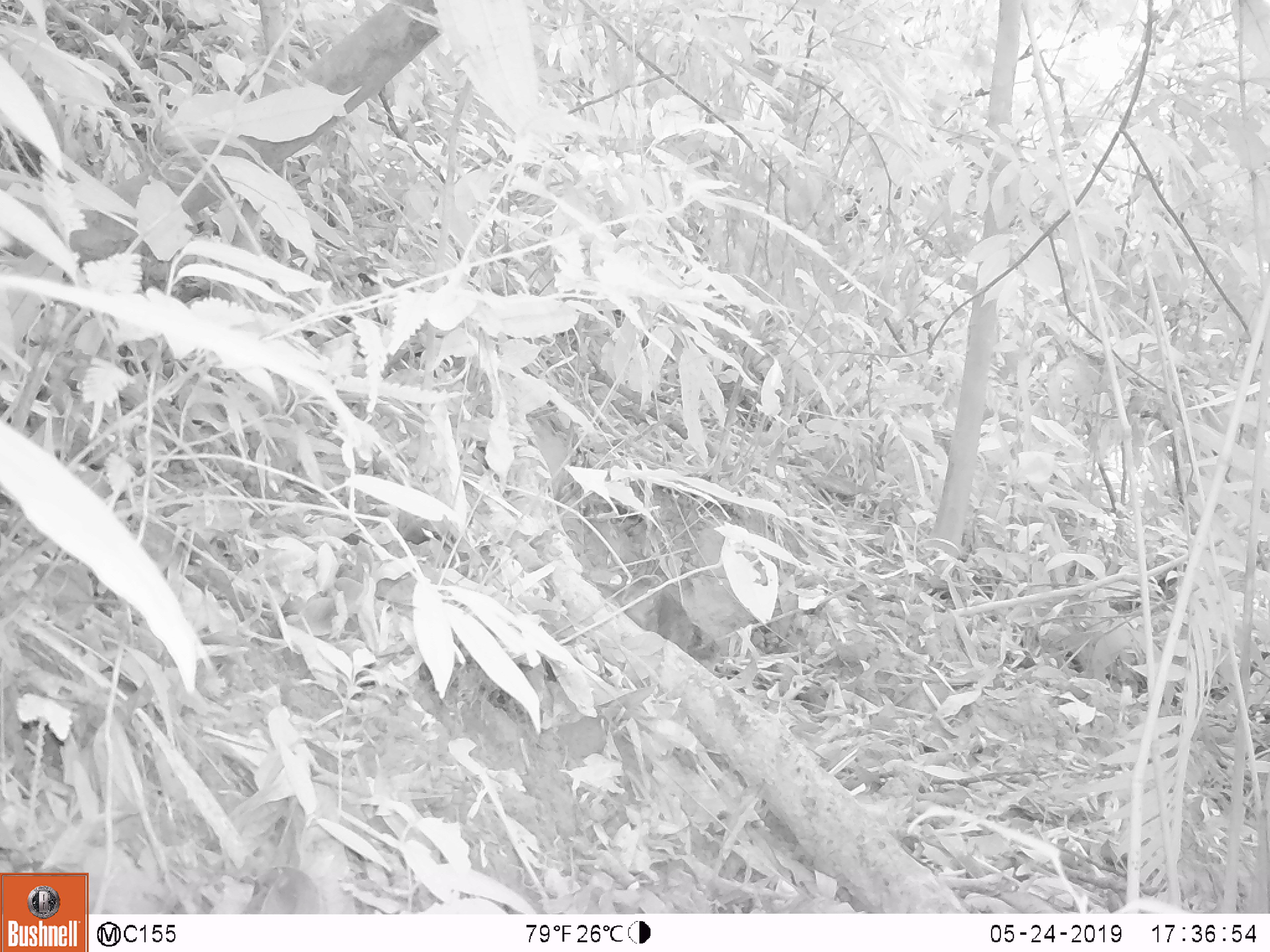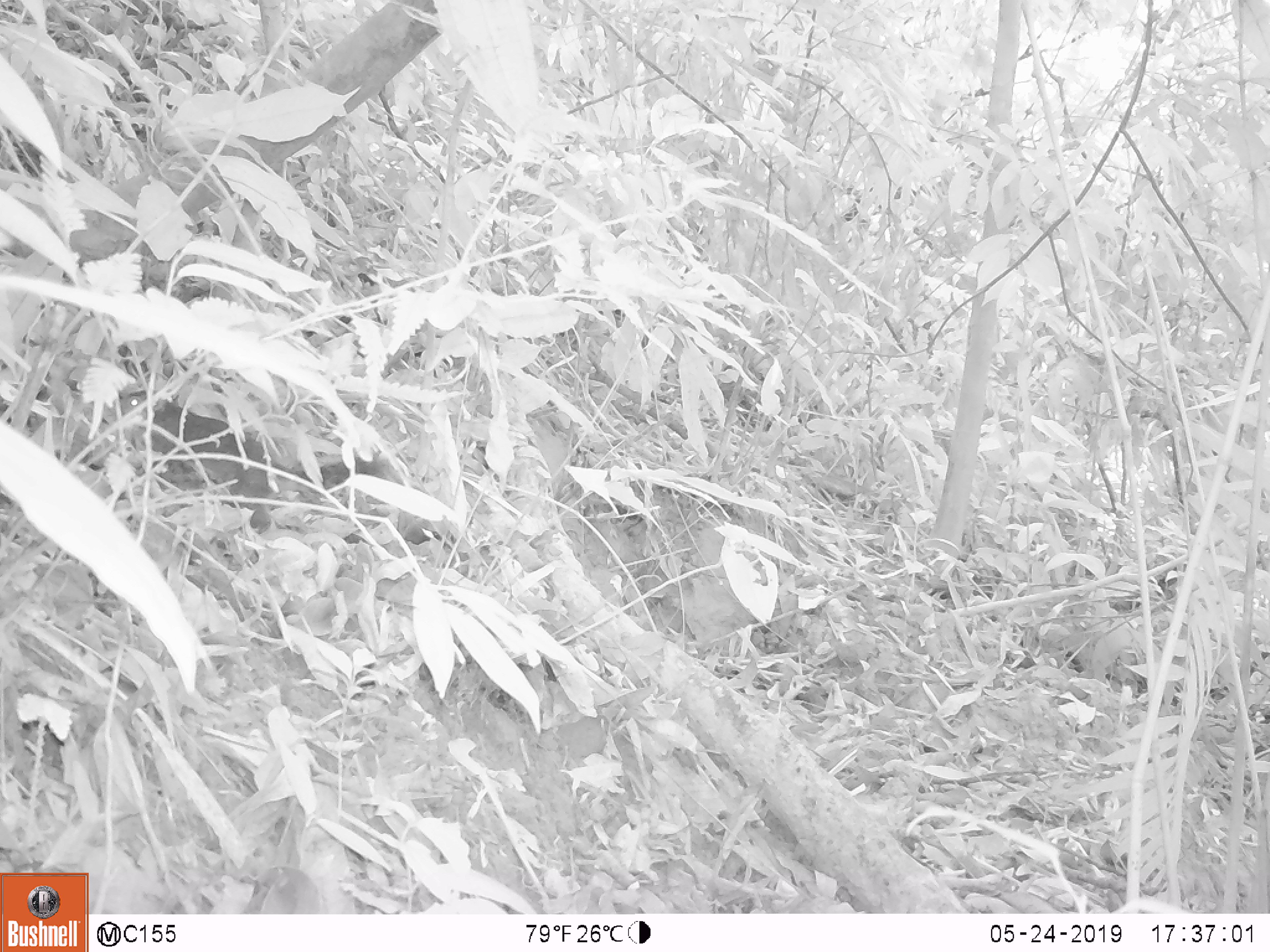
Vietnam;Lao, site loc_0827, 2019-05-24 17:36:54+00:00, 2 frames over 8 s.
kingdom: Animalia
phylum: Chordata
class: Mammalia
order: Rodentia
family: Sciuridae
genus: Dremomys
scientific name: Dremomys rufigenis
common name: red-cheeked squirrel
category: red cheeked squirrel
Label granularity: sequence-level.